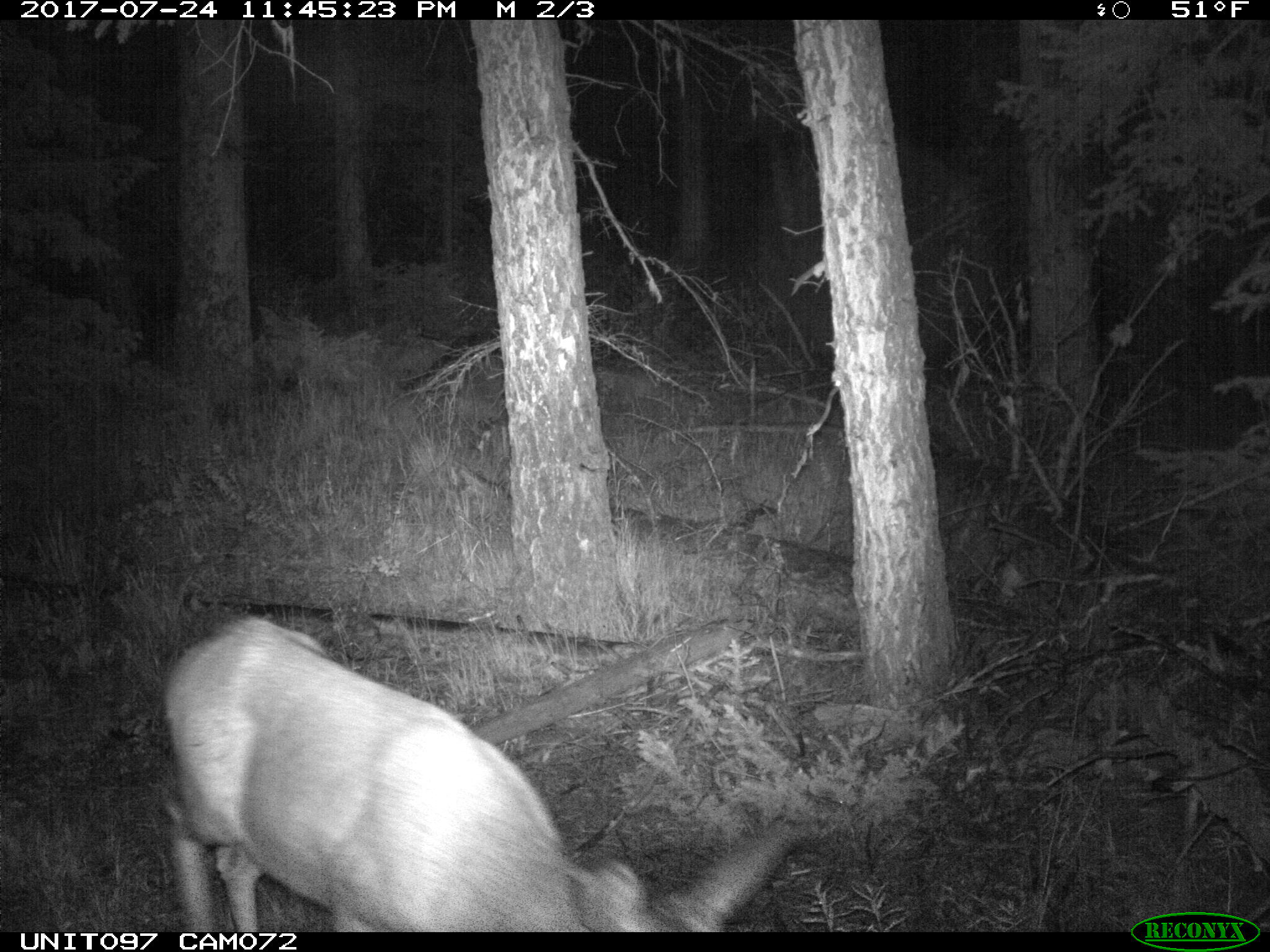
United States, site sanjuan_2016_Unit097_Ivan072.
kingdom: Animalia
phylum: Chordata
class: Mammalia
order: Artiodactyla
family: Cervidae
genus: Odocoileus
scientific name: Odocoileus hemionus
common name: mule deer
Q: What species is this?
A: Odocoileus hemionus (mule deer).